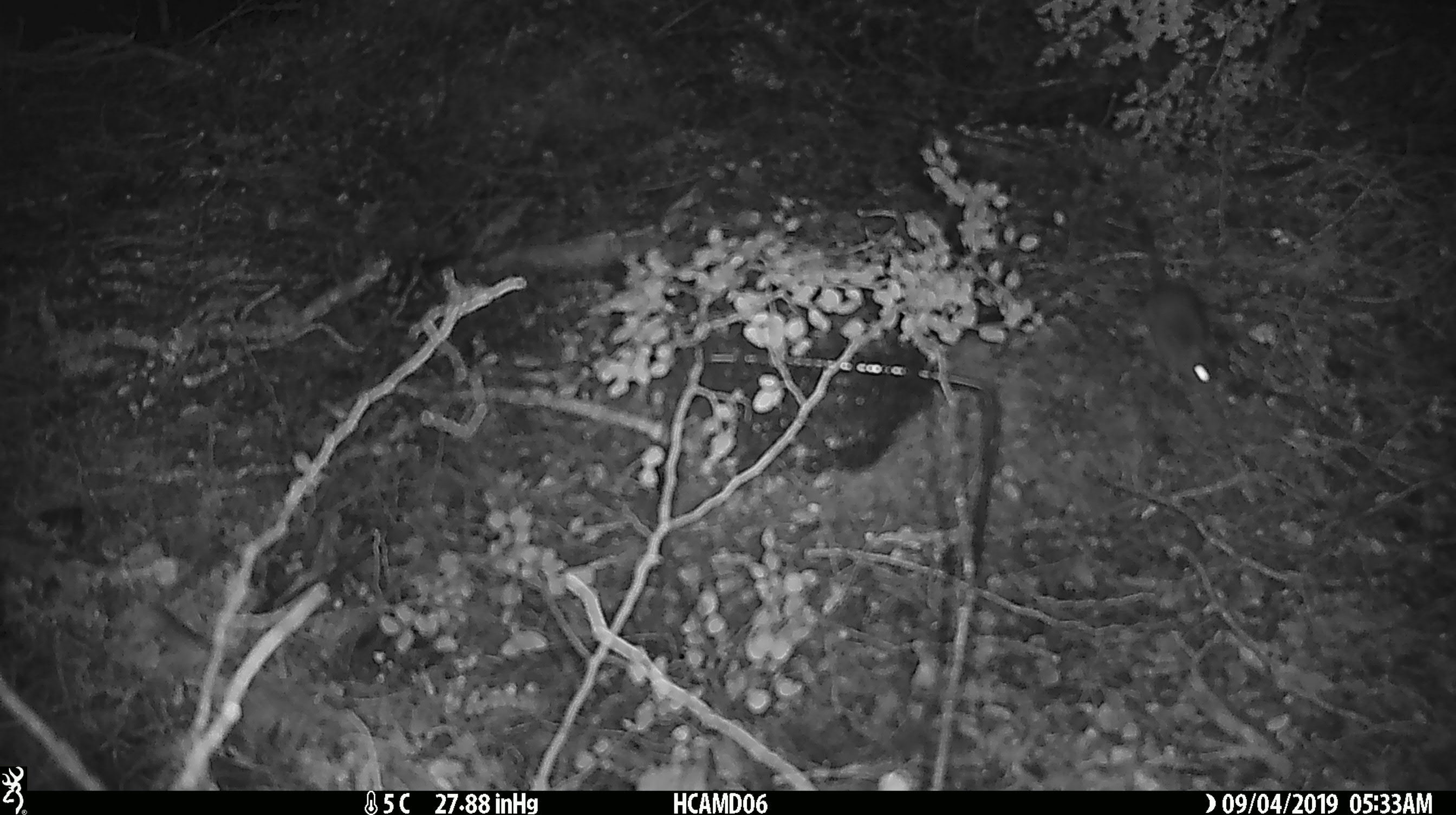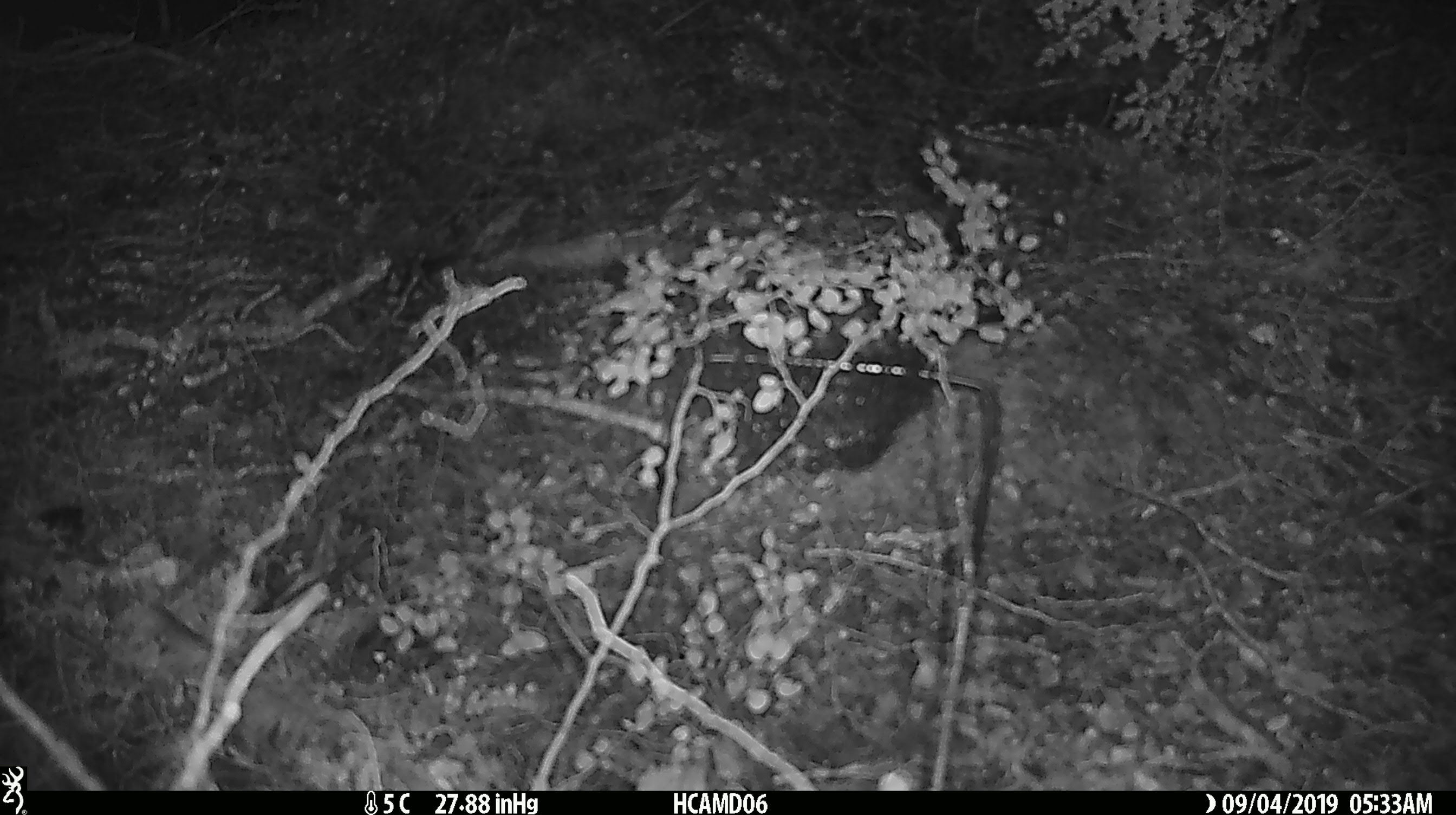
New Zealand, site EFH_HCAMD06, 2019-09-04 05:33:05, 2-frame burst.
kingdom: Animalia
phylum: Chordata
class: Mammalia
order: Rodentia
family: Muridae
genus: Mus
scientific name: Mus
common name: mouse